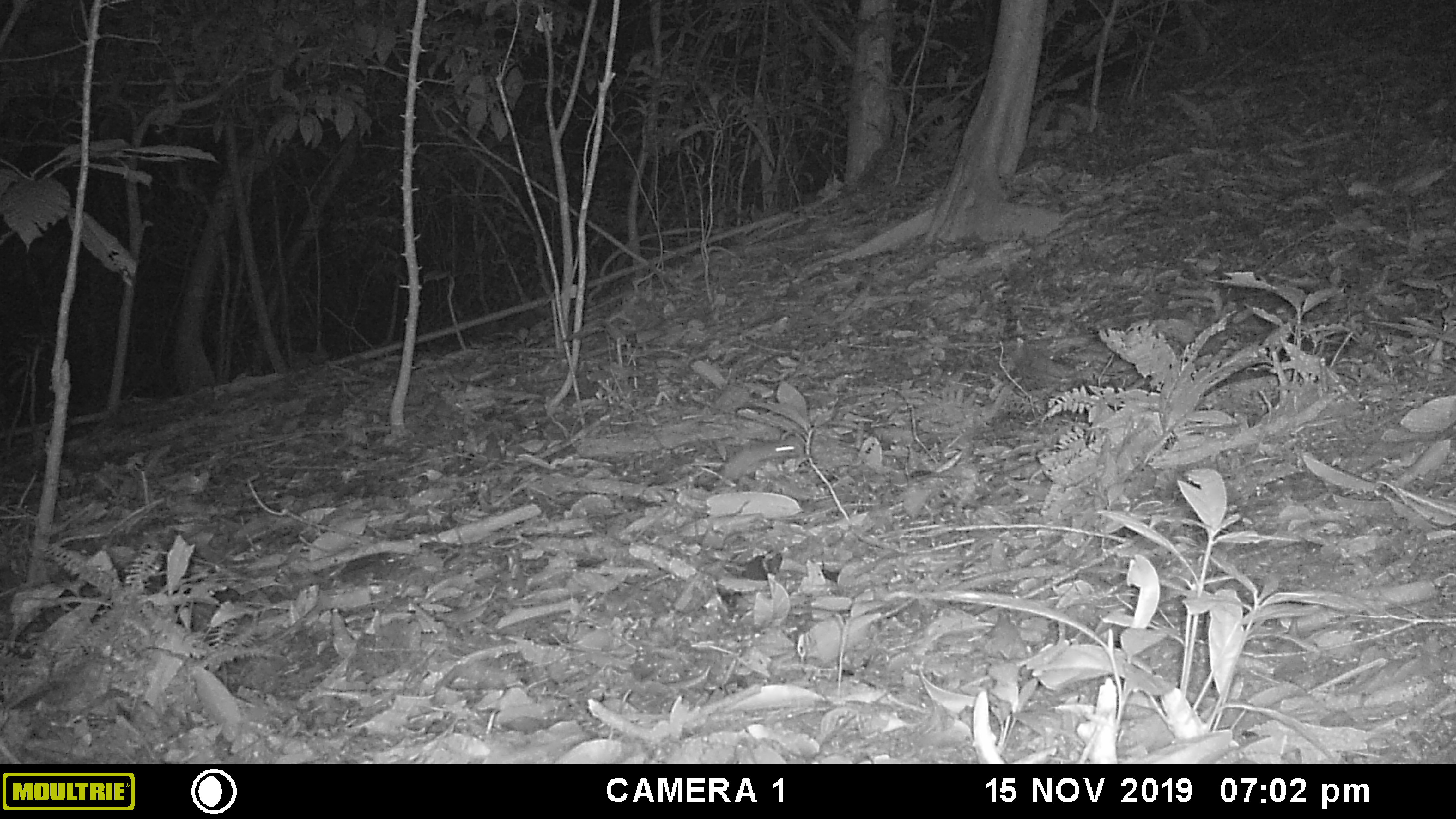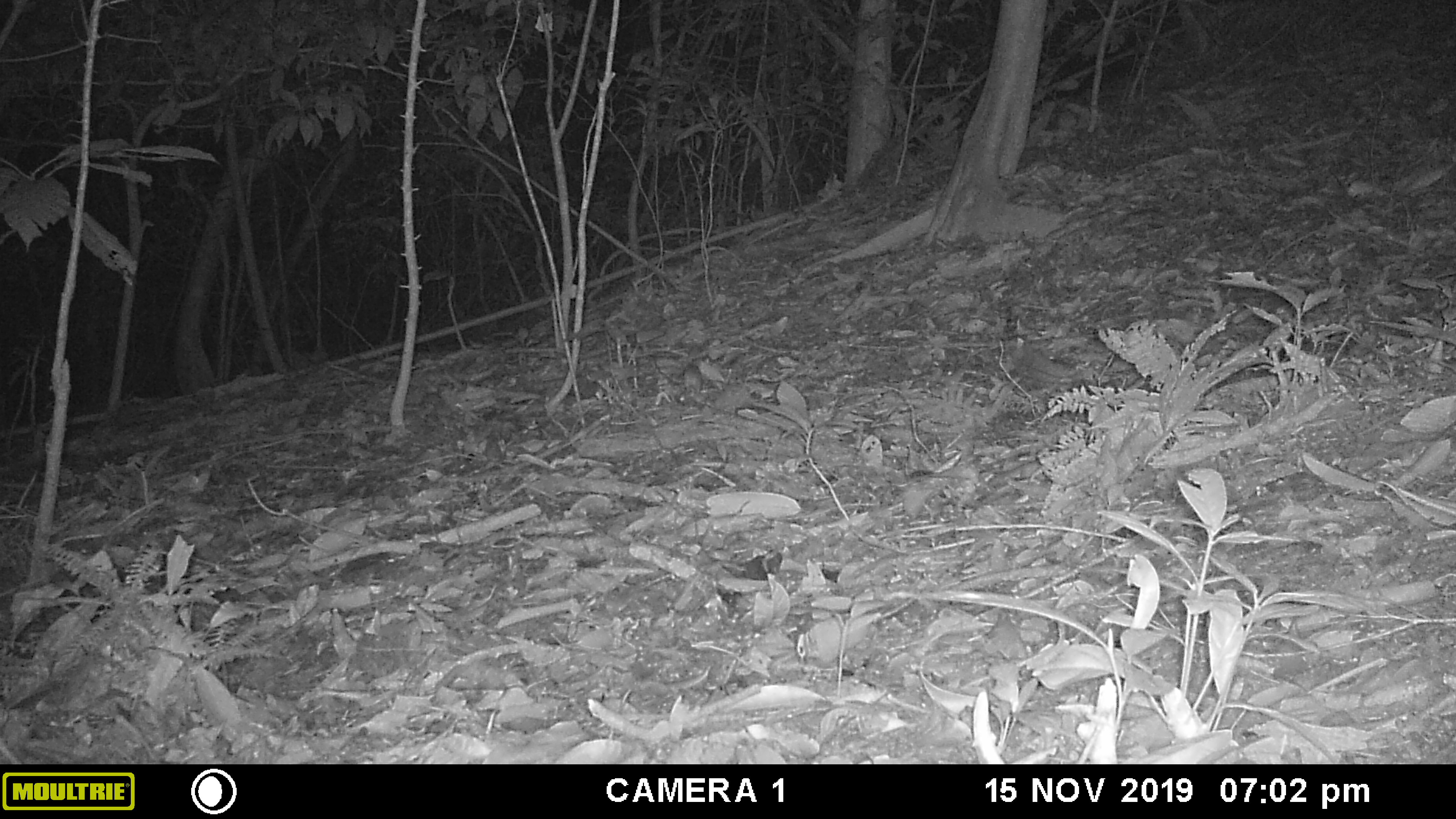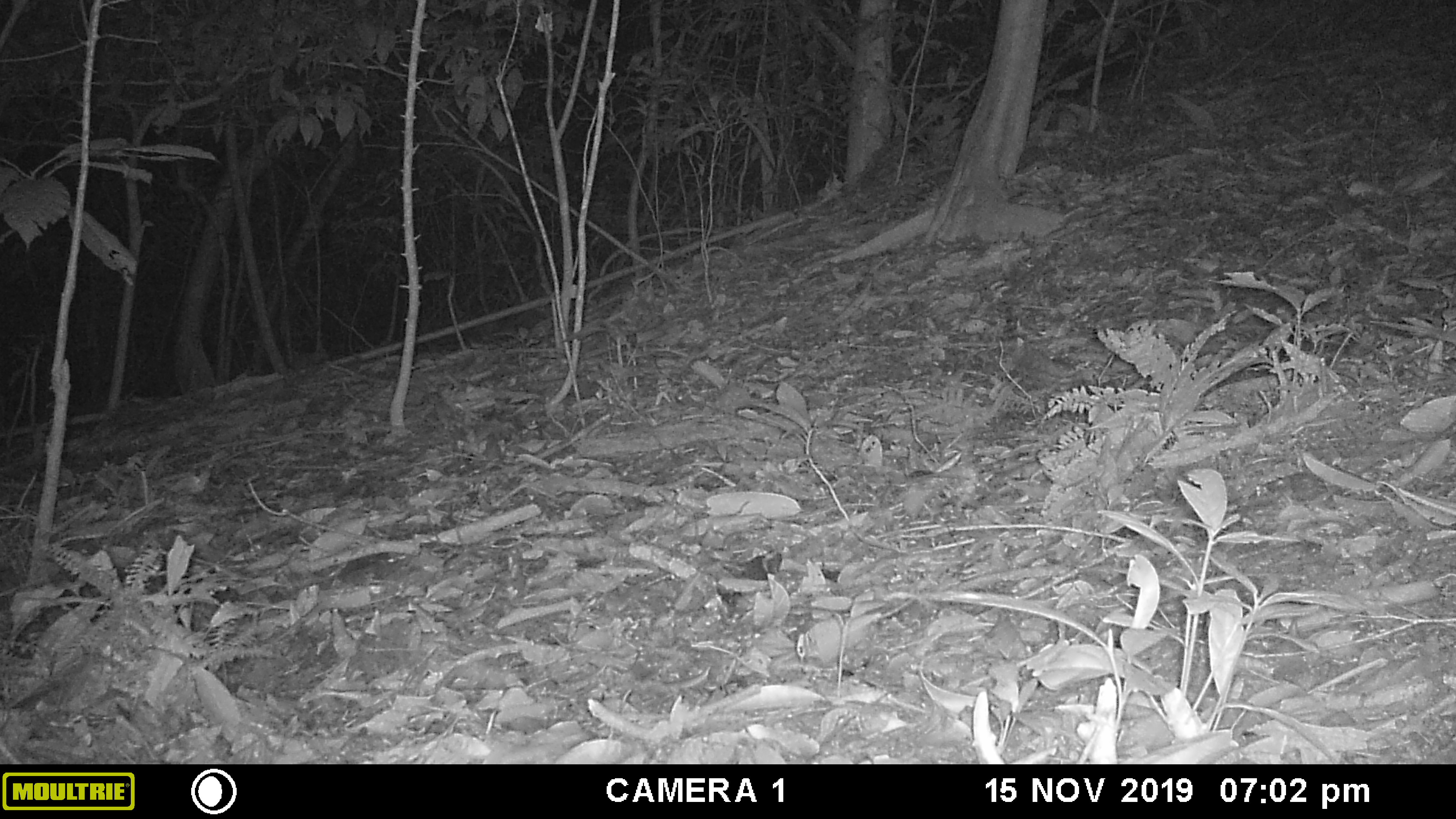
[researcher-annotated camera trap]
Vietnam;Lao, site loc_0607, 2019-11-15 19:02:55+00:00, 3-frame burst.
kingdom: Animalia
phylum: Chordata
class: Mammalia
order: Rodentia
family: Muridae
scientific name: Muridae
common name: old-world mice and rats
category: unidentified murid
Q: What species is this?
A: Unidentified murid (old-world mice and rats) (Muridae).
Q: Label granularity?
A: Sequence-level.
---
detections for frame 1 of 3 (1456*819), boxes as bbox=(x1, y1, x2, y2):
unidentified murid: bbox=(706, 435, 810, 492)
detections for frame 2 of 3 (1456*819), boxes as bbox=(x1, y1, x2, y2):
unidentified murid: bbox=(651, 355, 704, 394)